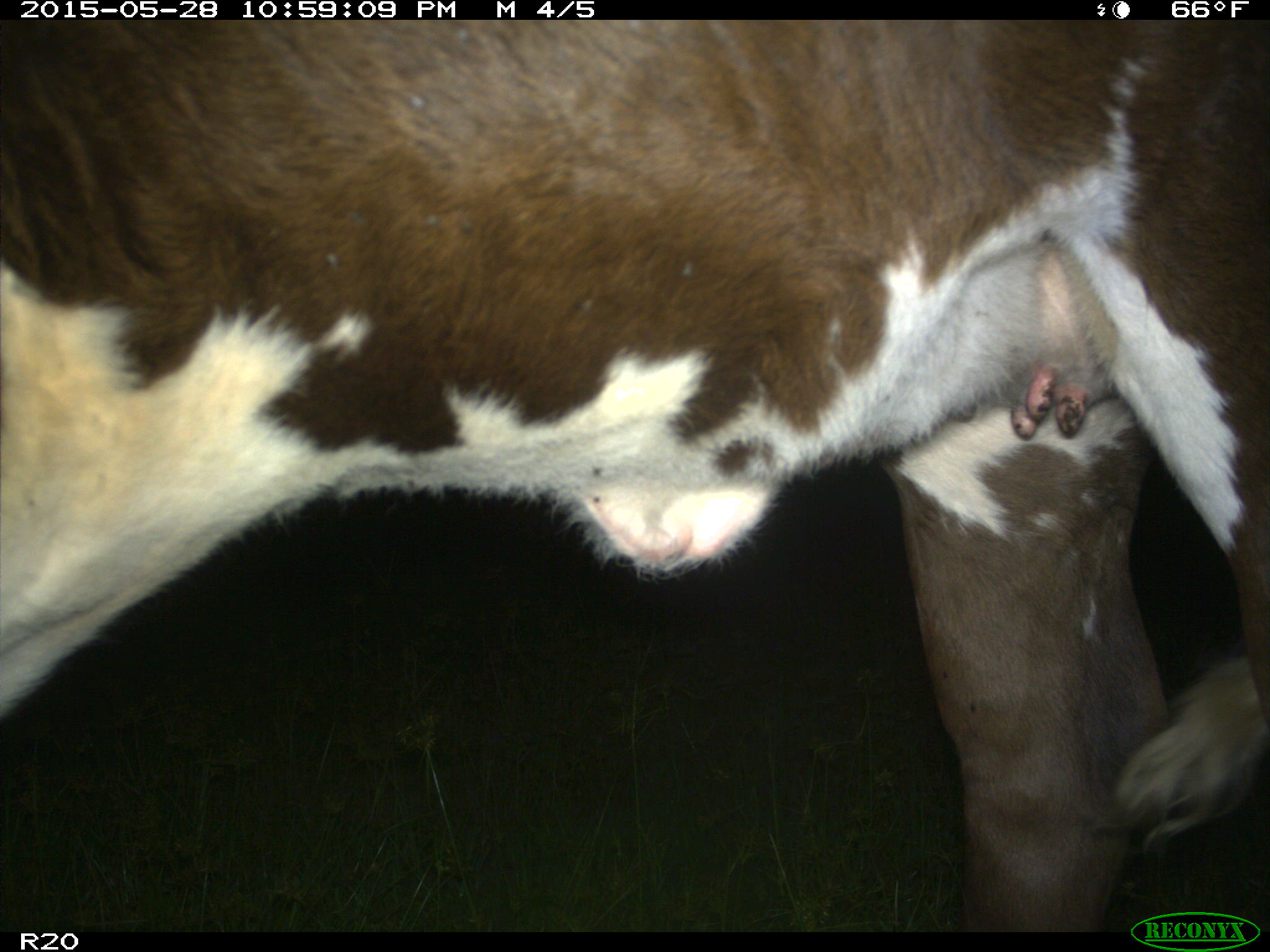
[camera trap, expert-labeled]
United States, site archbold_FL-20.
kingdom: Animalia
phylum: Chordata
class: Mammalia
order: Artiodactyla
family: Bovidae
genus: Bos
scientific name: Bos taurus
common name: domestic cow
Bos taurus (domestic cow).